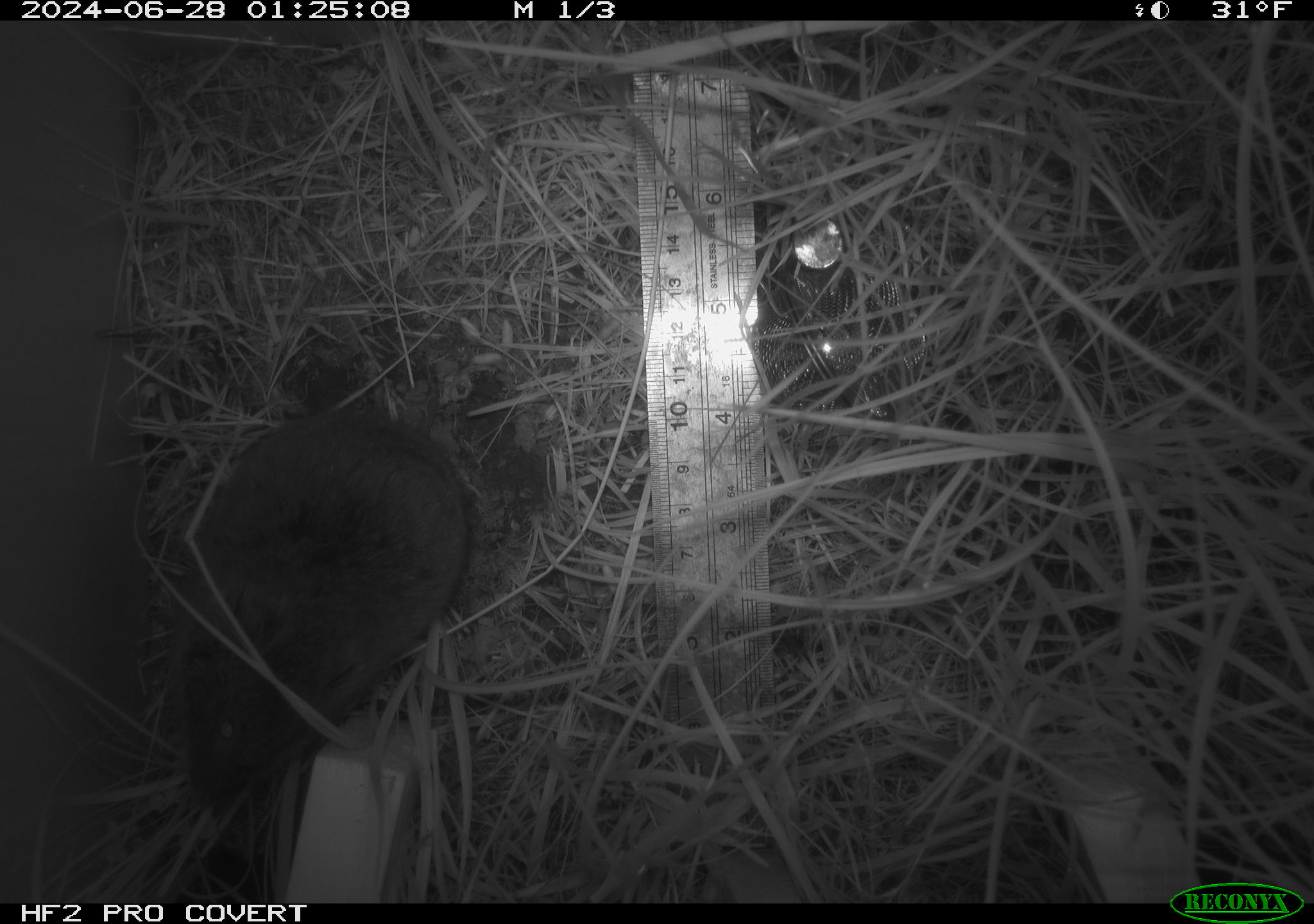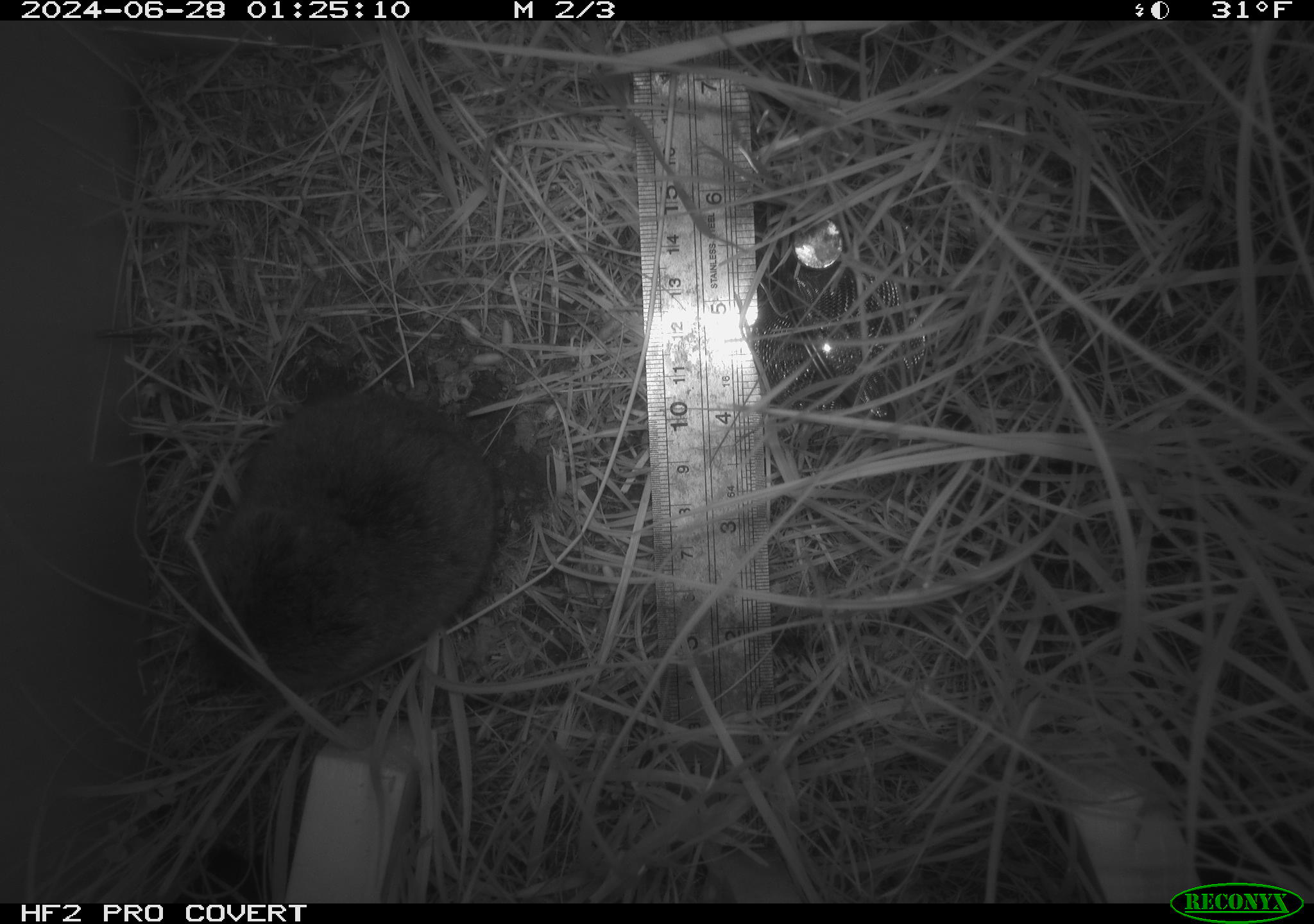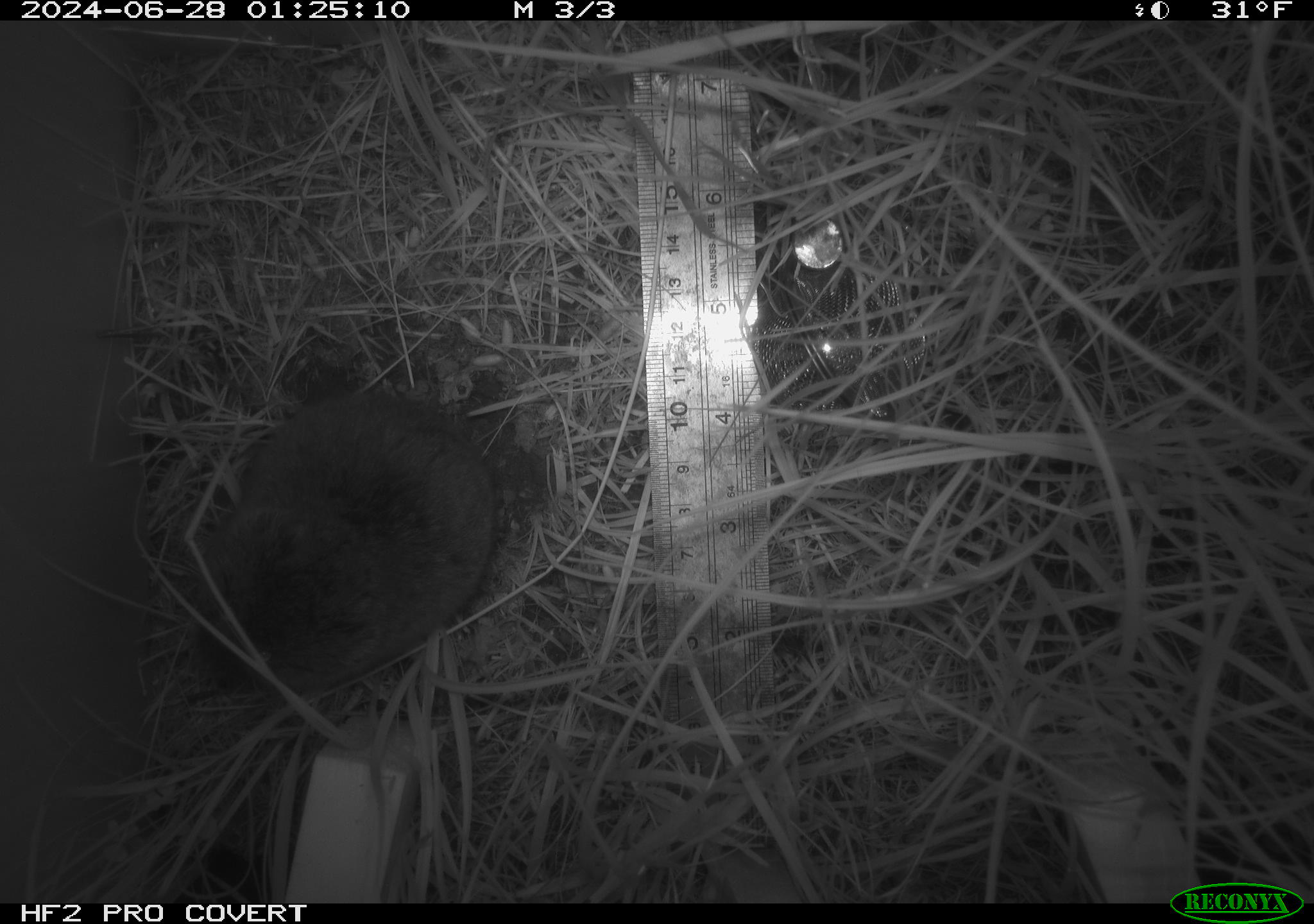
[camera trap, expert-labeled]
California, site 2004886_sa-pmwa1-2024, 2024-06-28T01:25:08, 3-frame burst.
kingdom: Animalia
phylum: Chordata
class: Mammalia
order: Rodentia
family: Cricetidae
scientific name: Arvicolinae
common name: voles, lemmings, and muskrats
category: arvicolinae subfamily